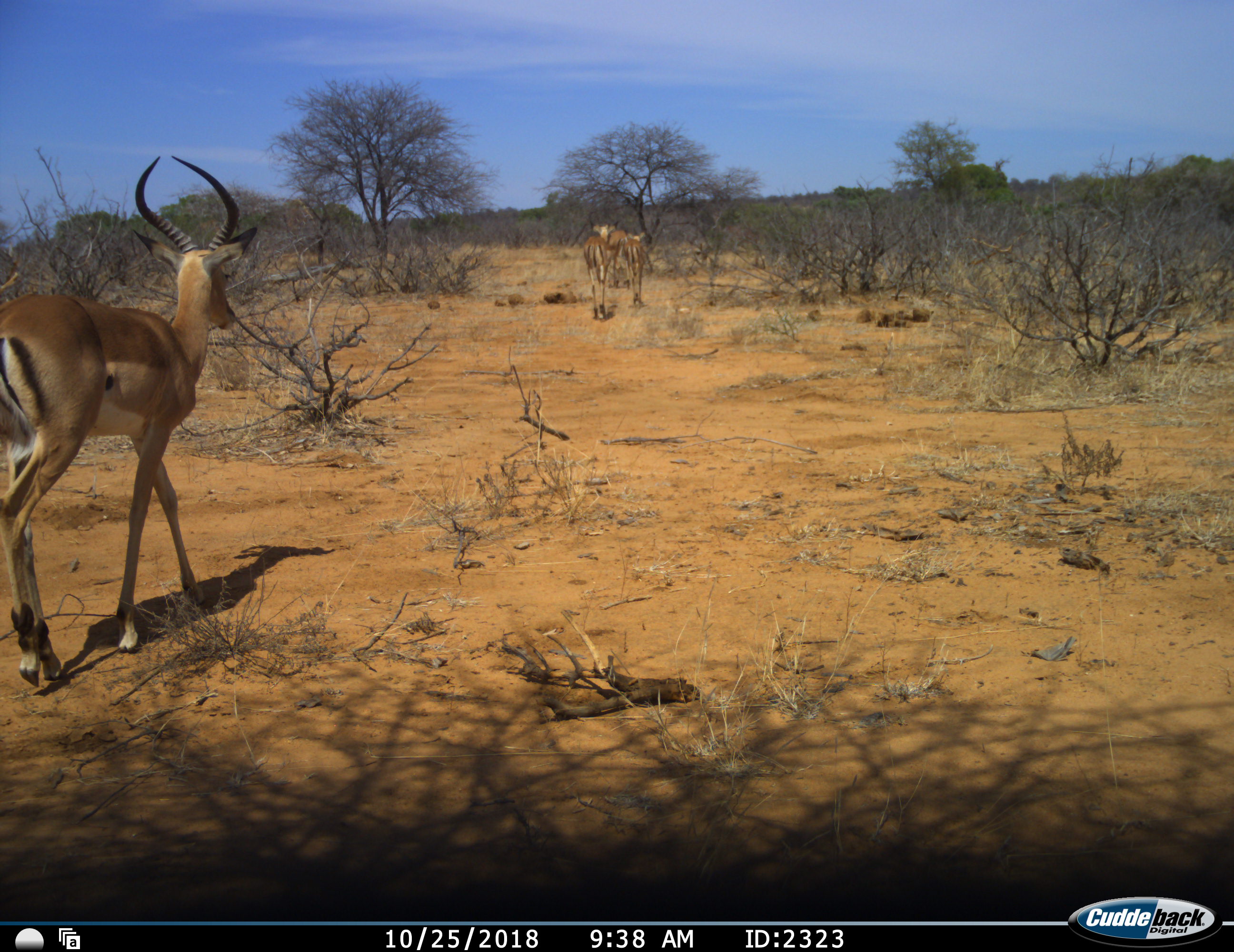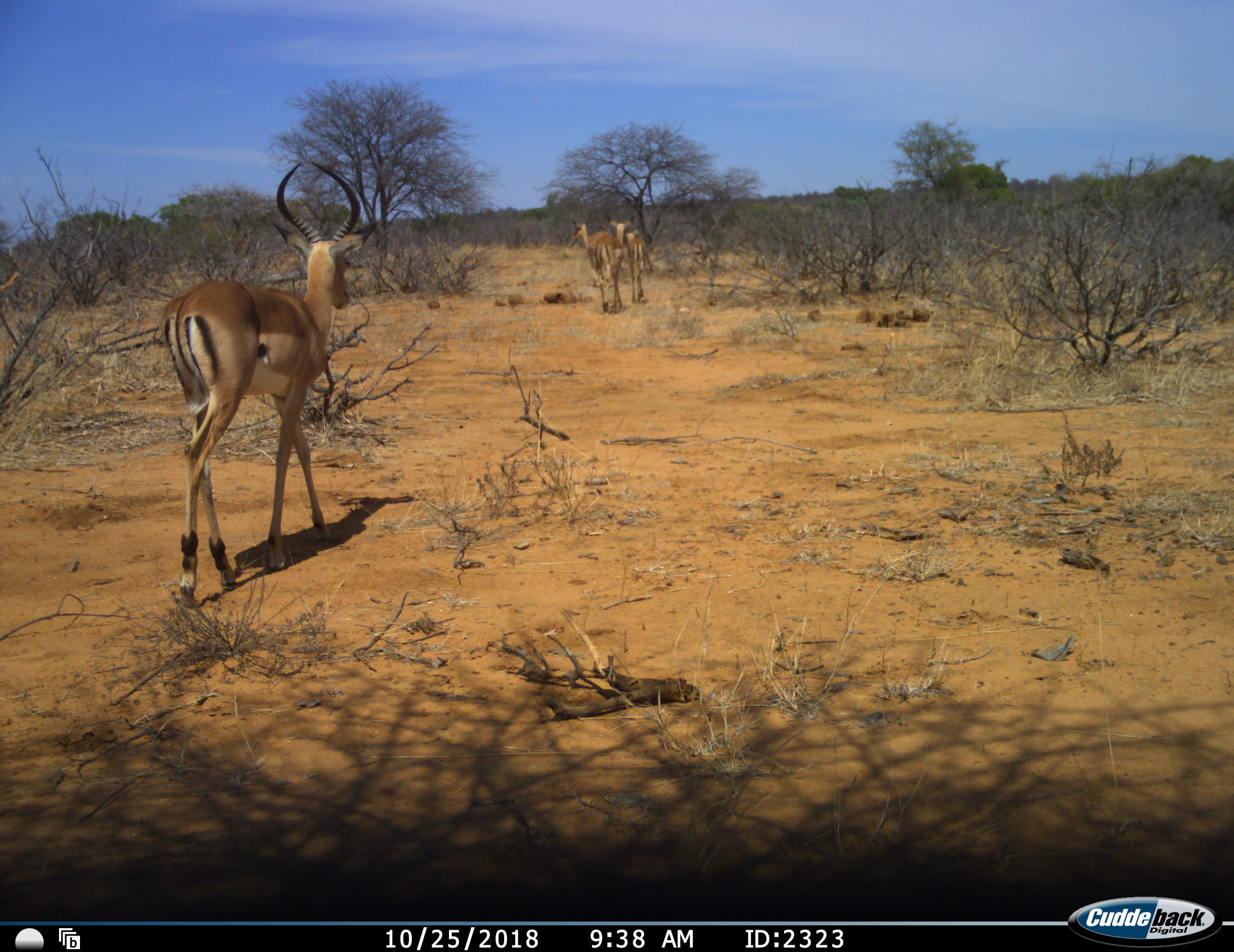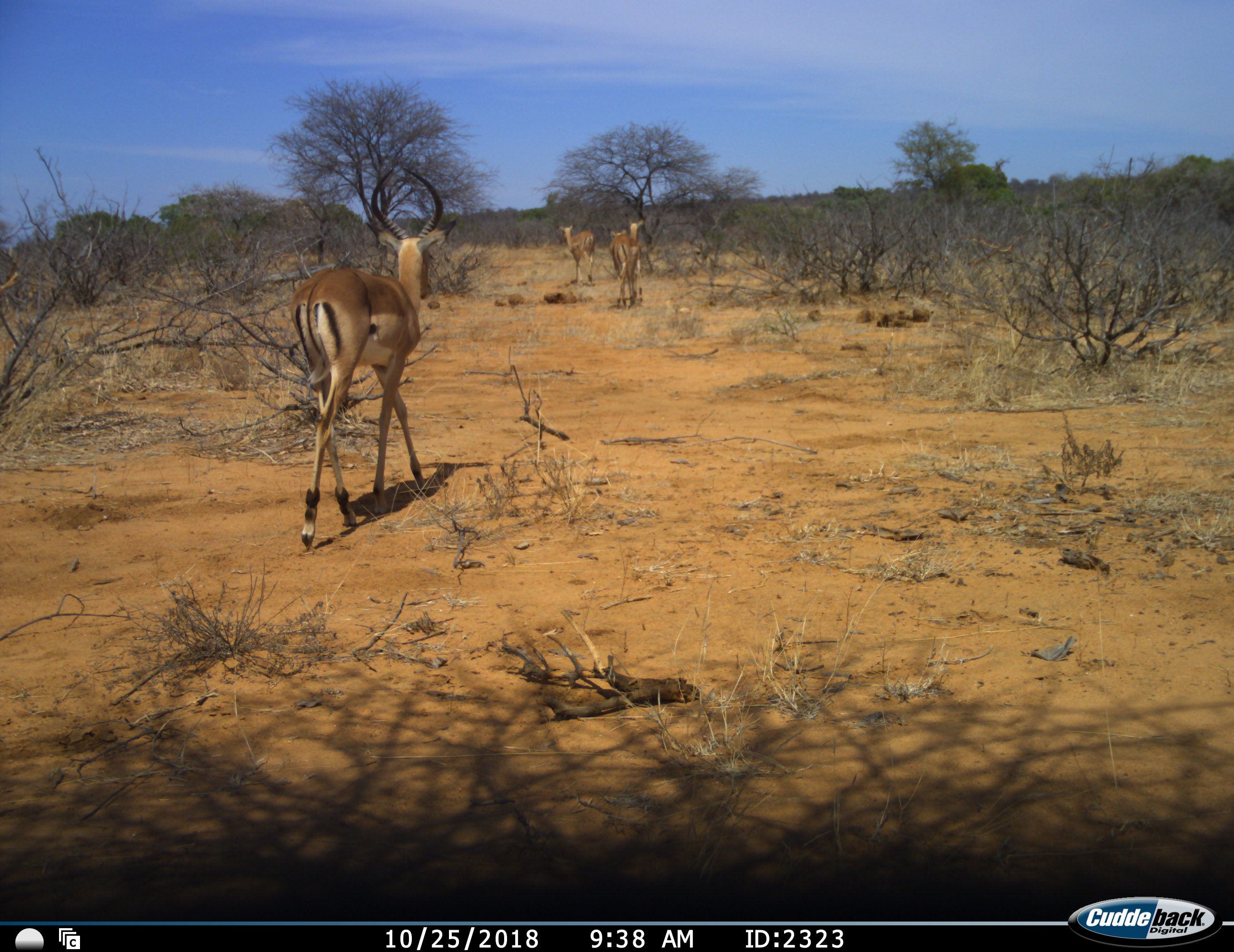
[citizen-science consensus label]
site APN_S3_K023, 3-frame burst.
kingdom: Animalia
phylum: Chordata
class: Mammalia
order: Artiodactyla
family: Bovidae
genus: Aepyceros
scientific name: Aepyceros melampus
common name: impala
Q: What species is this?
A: Impala (Aepyceros melampus).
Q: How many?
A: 4.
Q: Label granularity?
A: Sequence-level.